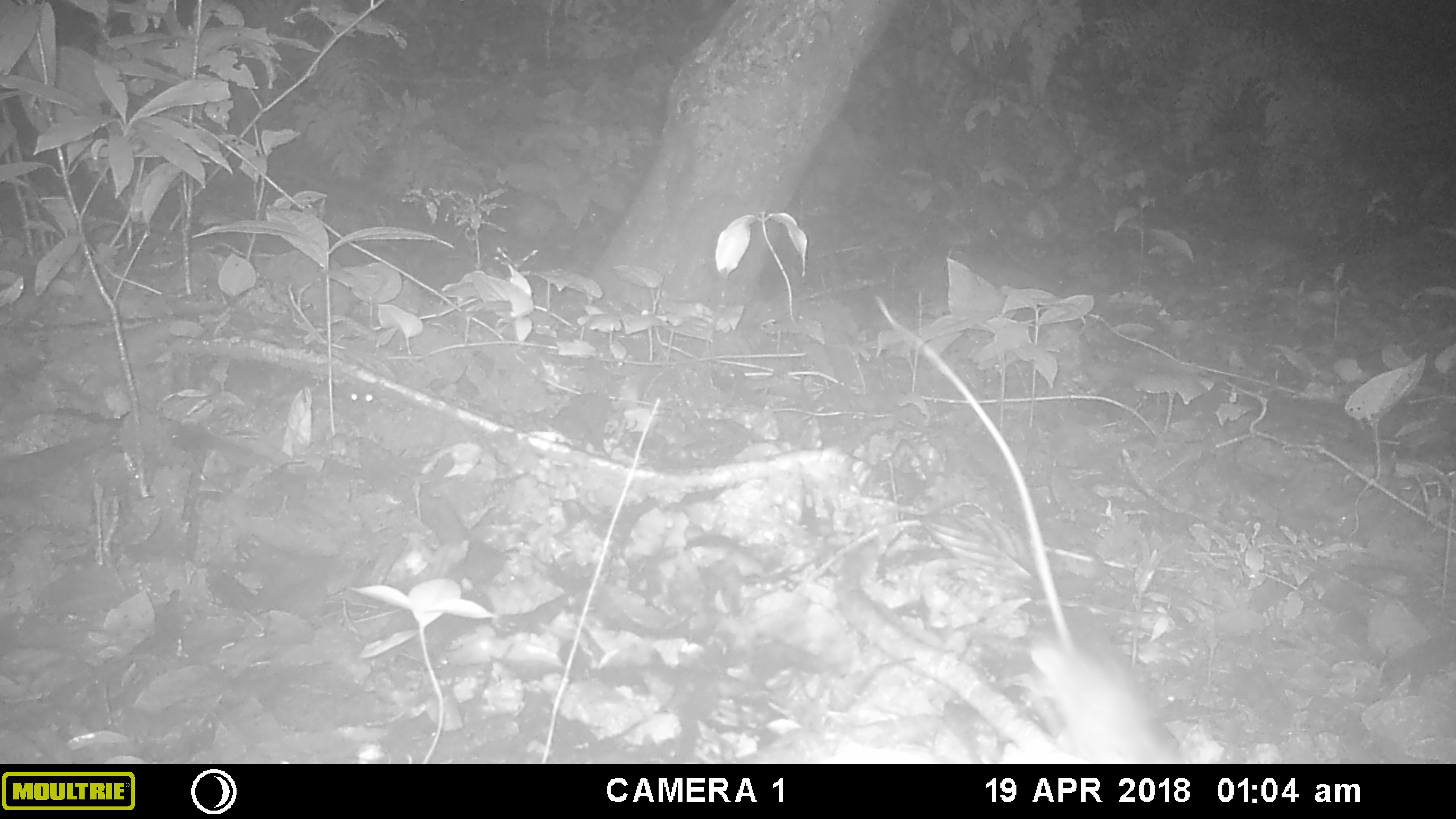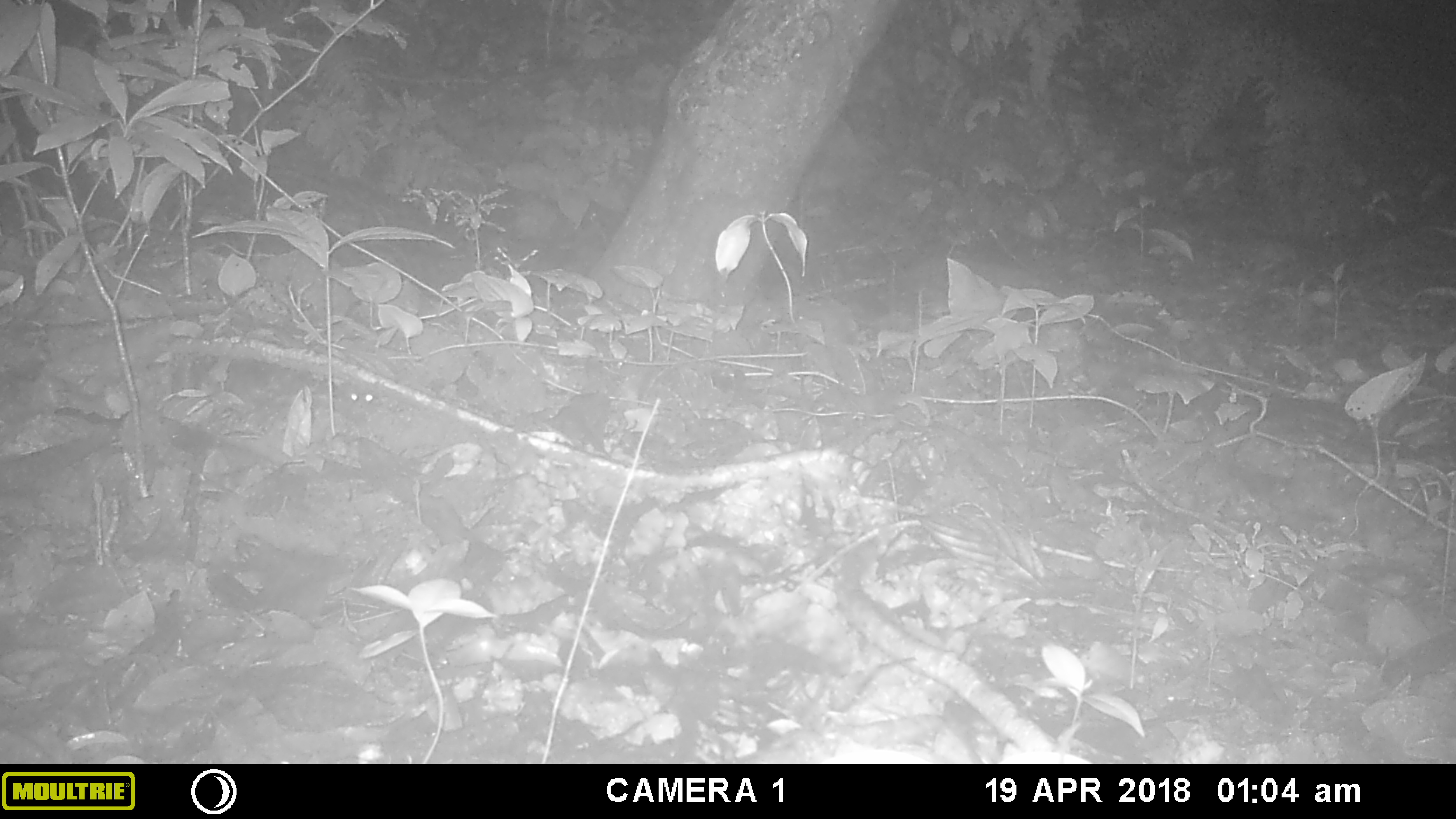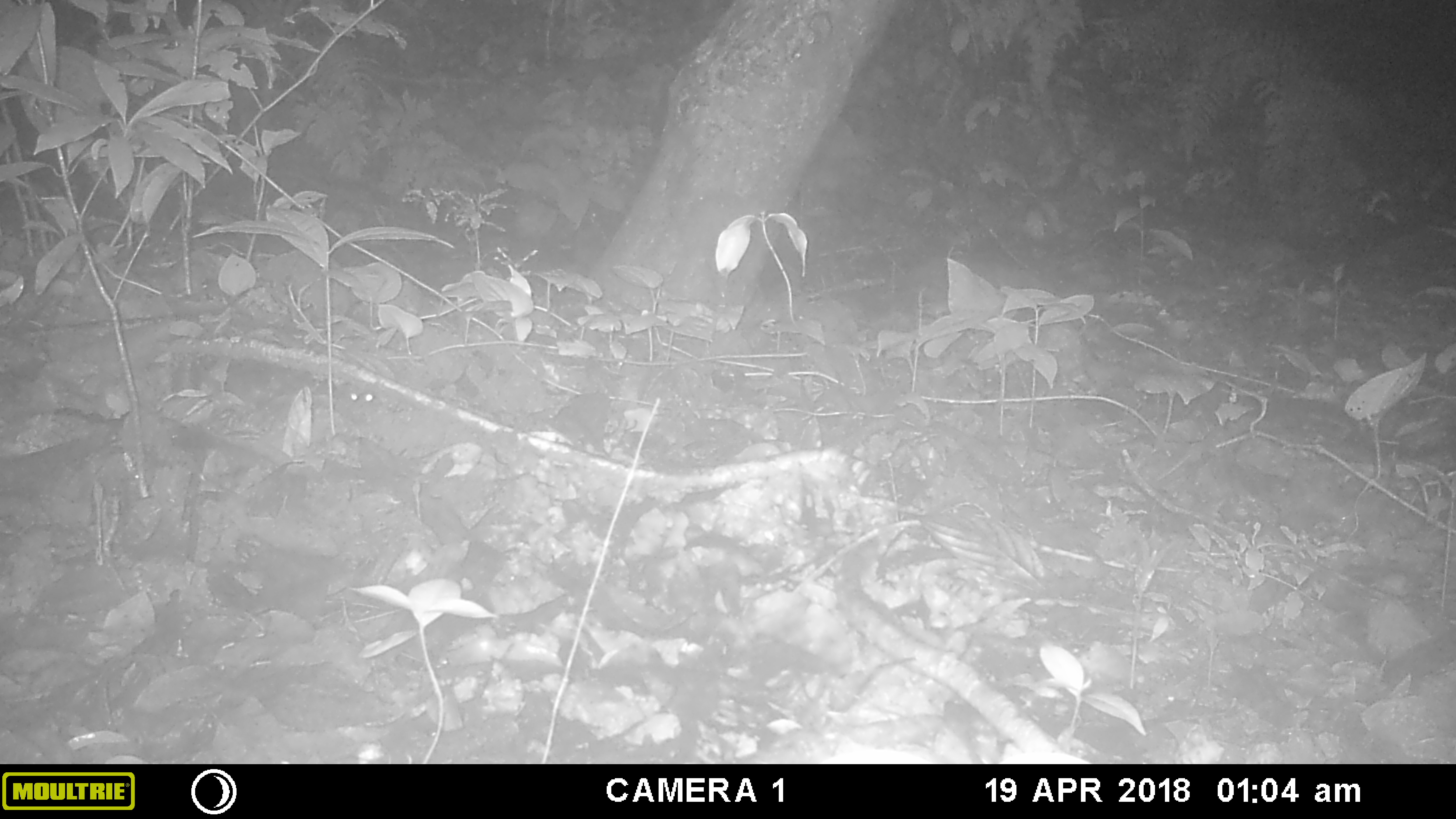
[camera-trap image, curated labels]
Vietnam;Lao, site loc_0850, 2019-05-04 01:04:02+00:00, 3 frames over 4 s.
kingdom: Animalia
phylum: Chordata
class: Mammalia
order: Rodentia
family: Muridae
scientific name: Muridae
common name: old-world mice and rats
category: unidentified murid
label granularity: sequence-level